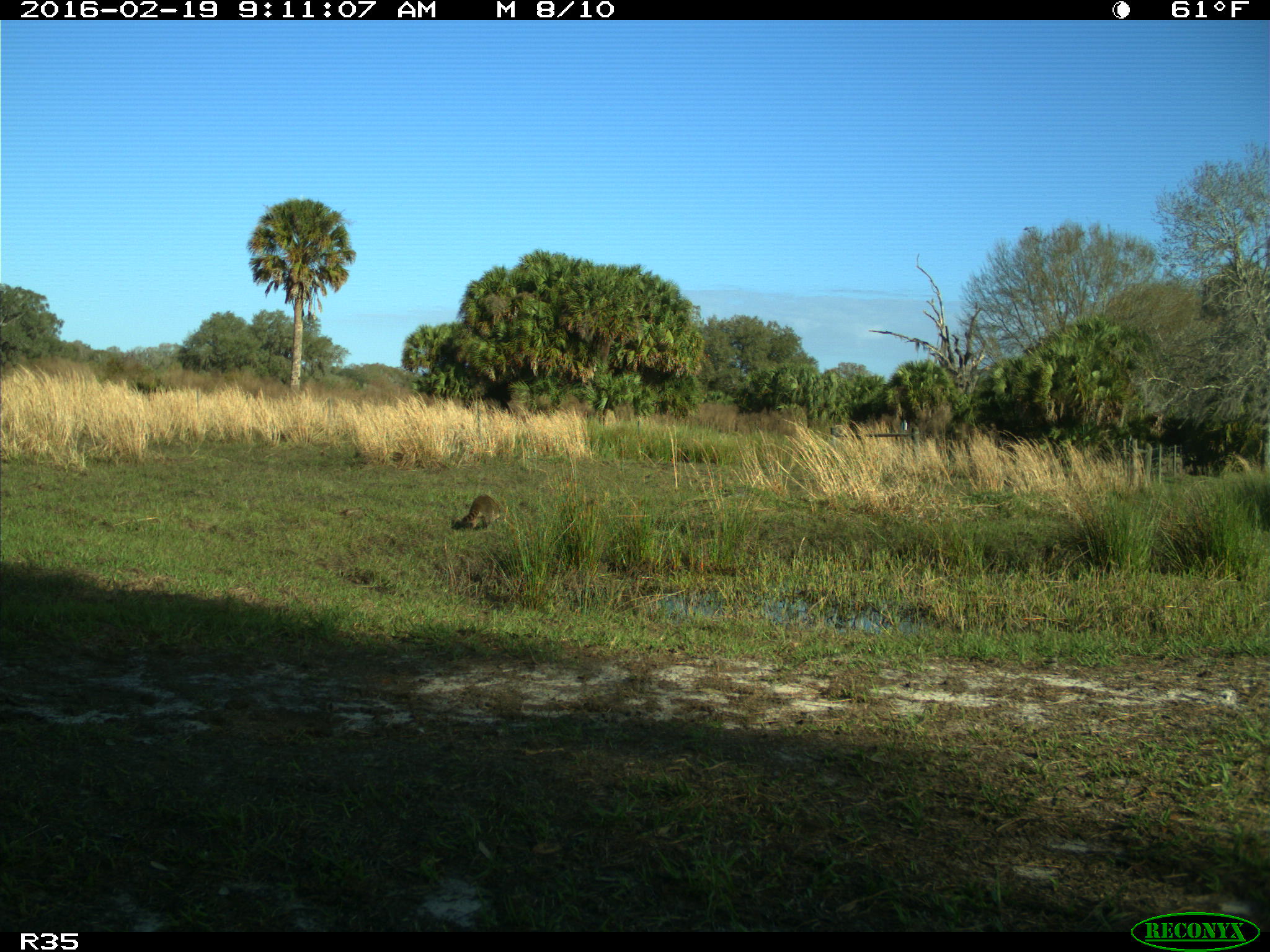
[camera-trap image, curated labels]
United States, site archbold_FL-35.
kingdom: Animalia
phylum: Chordata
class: Mammalia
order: Carnivora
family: Procyonidae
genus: Procyon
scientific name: Procyon lotor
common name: common raccoon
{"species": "Procyon lotor (common raccoon)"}